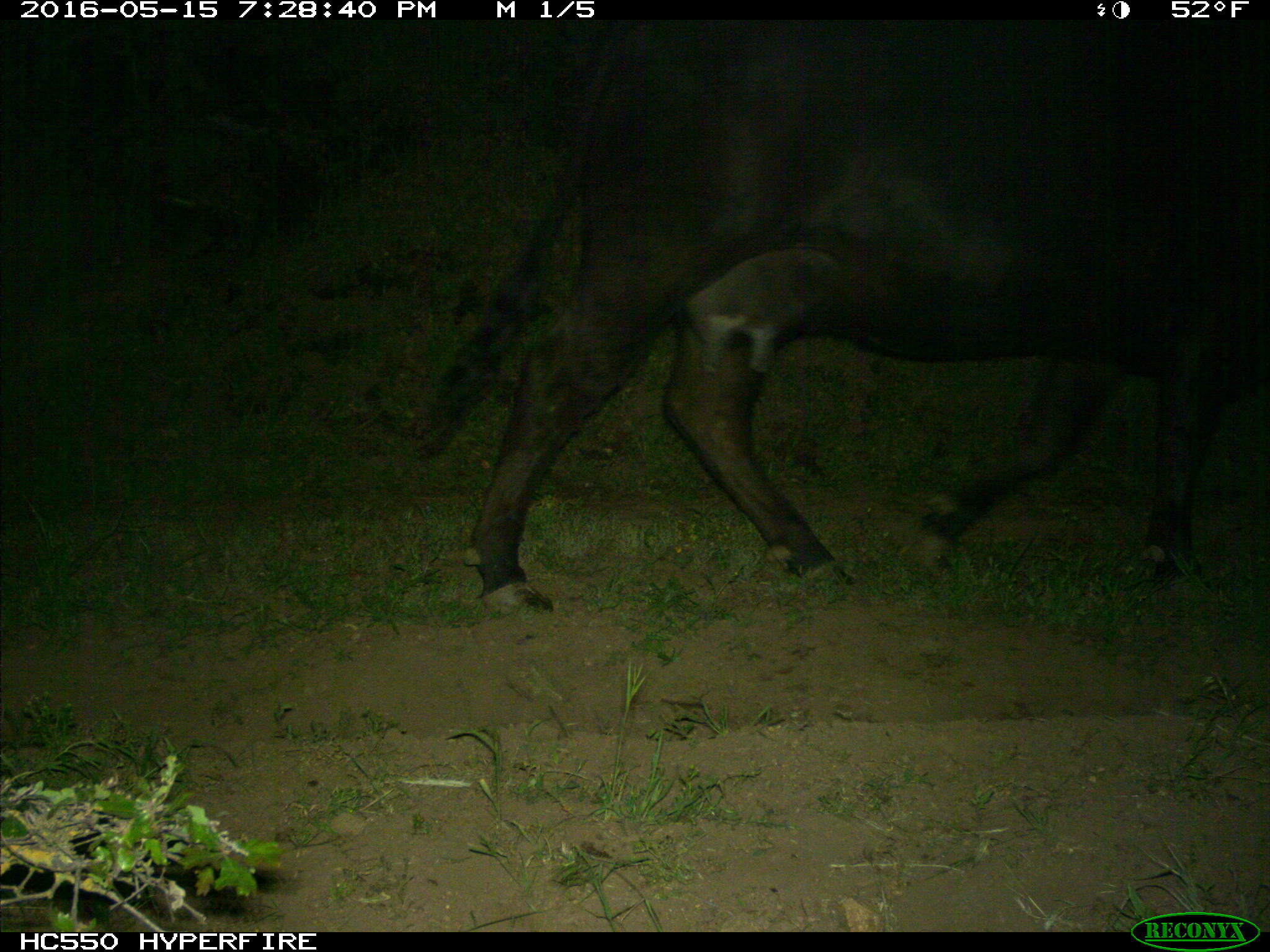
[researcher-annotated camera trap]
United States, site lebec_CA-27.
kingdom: Animalia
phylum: Chordata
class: Mammalia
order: Artiodactyla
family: Bovidae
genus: Bos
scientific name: Bos taurus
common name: domestic cow